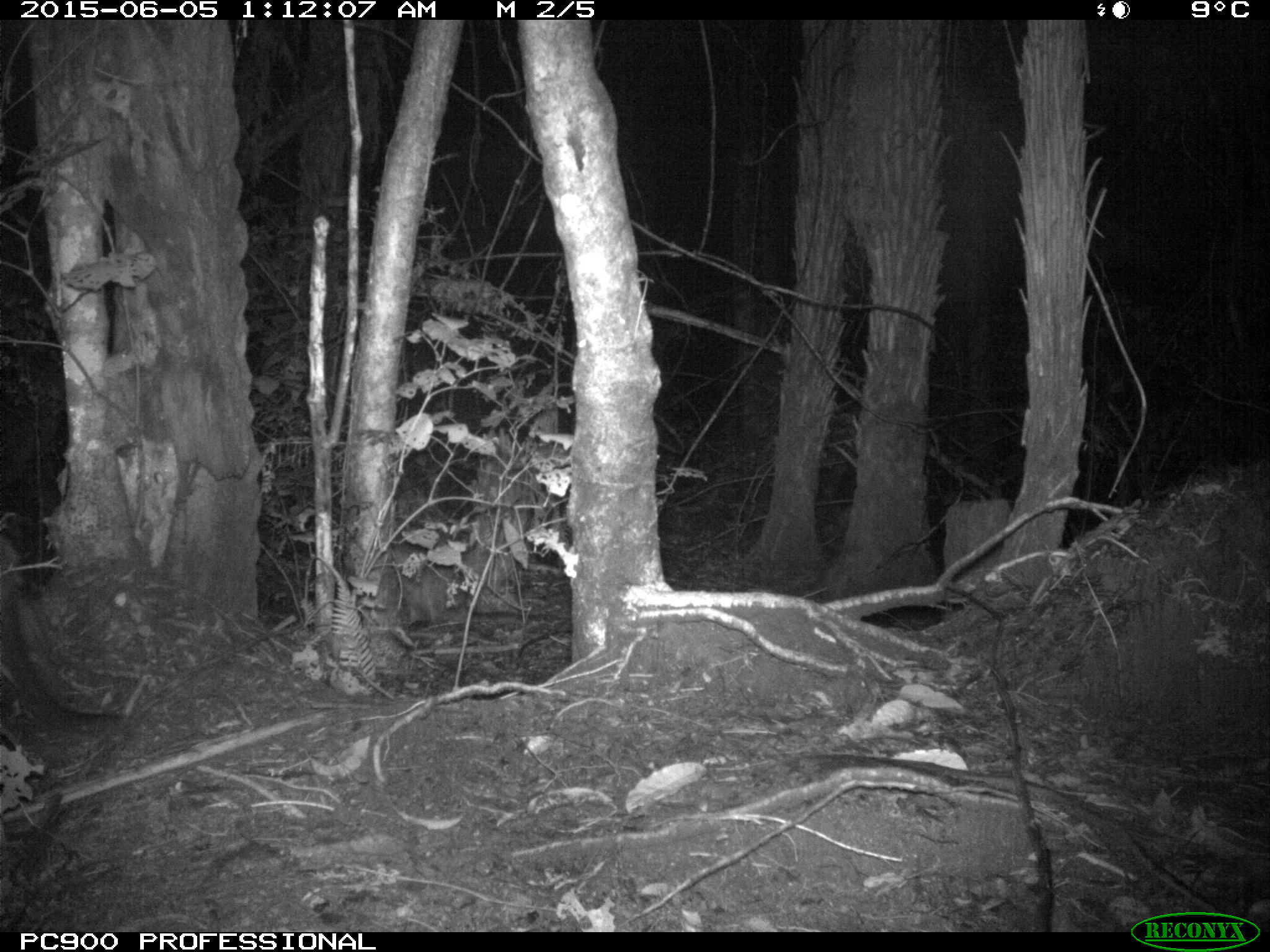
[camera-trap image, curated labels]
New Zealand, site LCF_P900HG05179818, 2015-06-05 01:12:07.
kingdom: Animalia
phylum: Chordata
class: Mammalia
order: Diprotodontia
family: Macropodidae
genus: Notamacropus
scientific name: Notamacropus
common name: wallaby